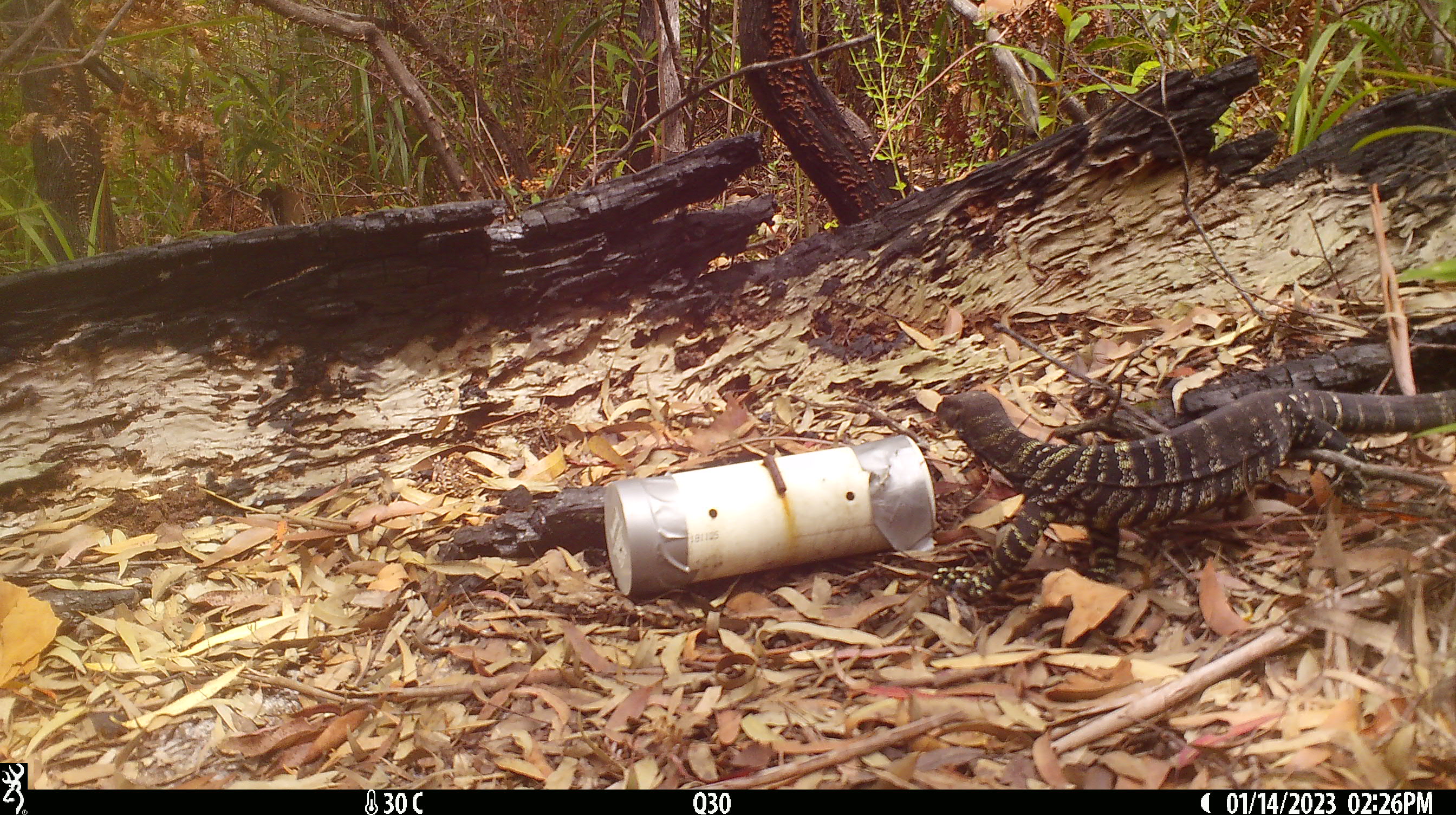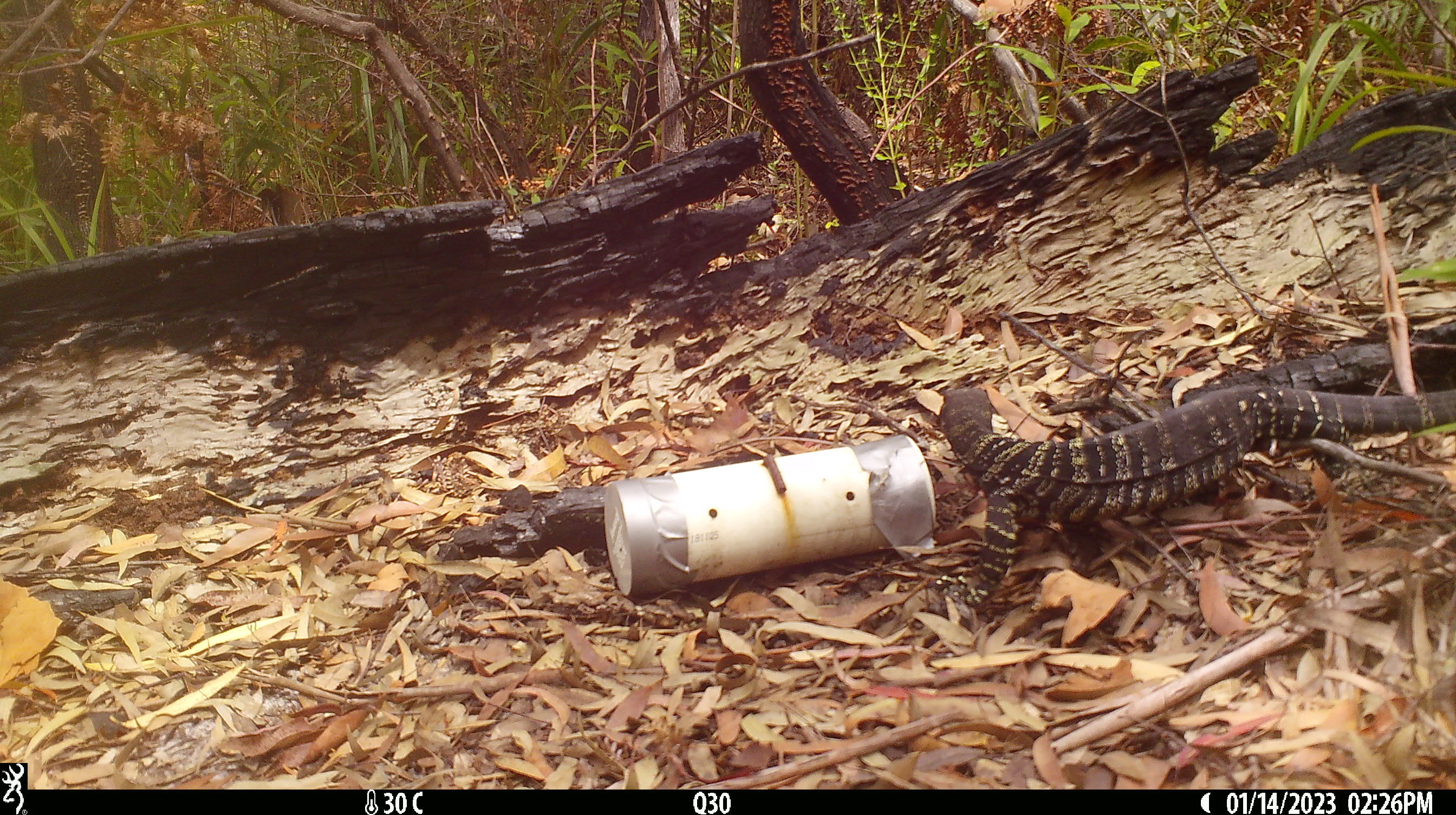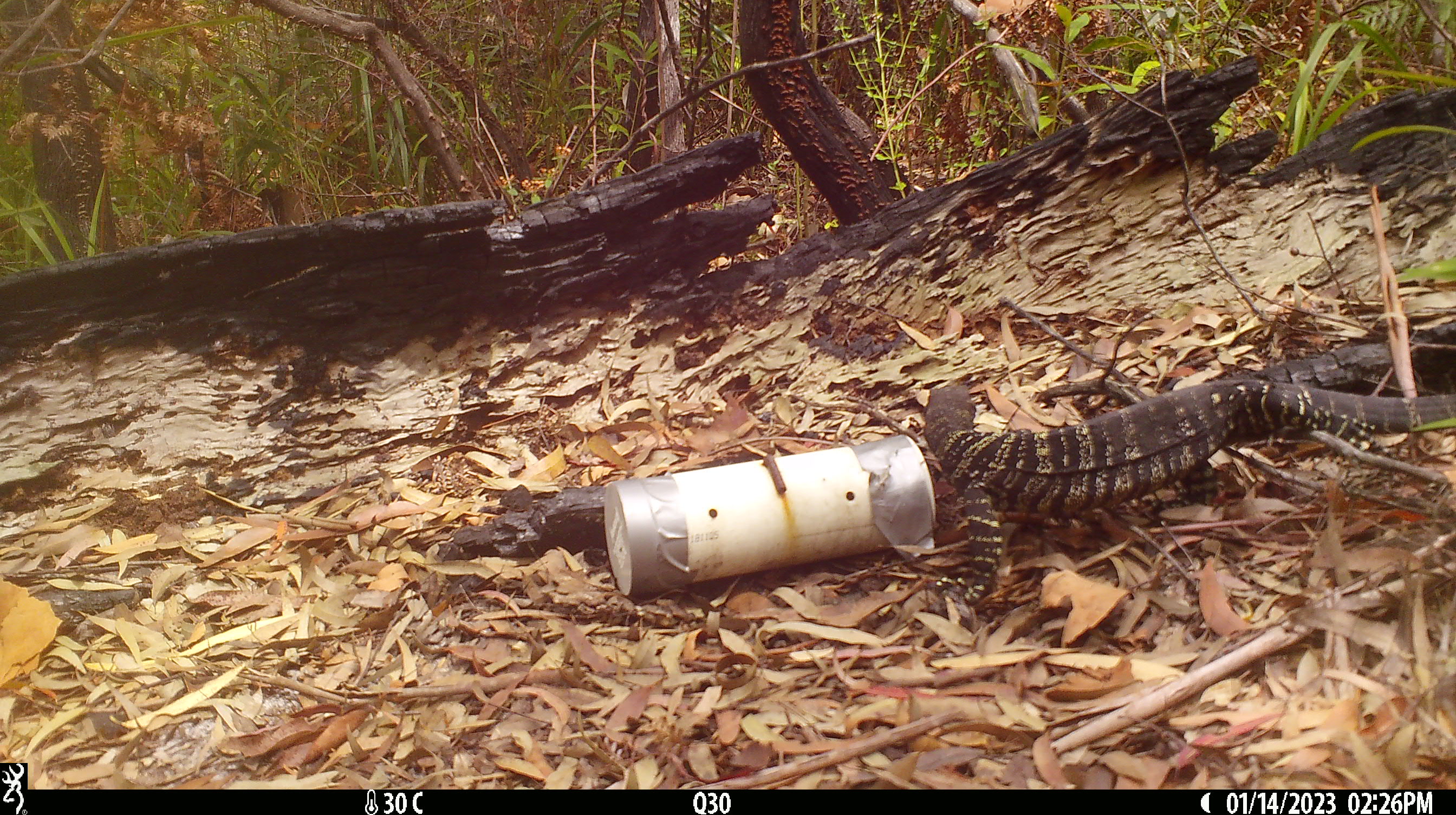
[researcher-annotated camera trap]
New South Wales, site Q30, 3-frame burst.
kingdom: Animalia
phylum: Chordata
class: Reptilia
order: Squamata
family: Varanidae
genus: Varanus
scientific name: Varanus varius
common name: lace monitor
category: goanna